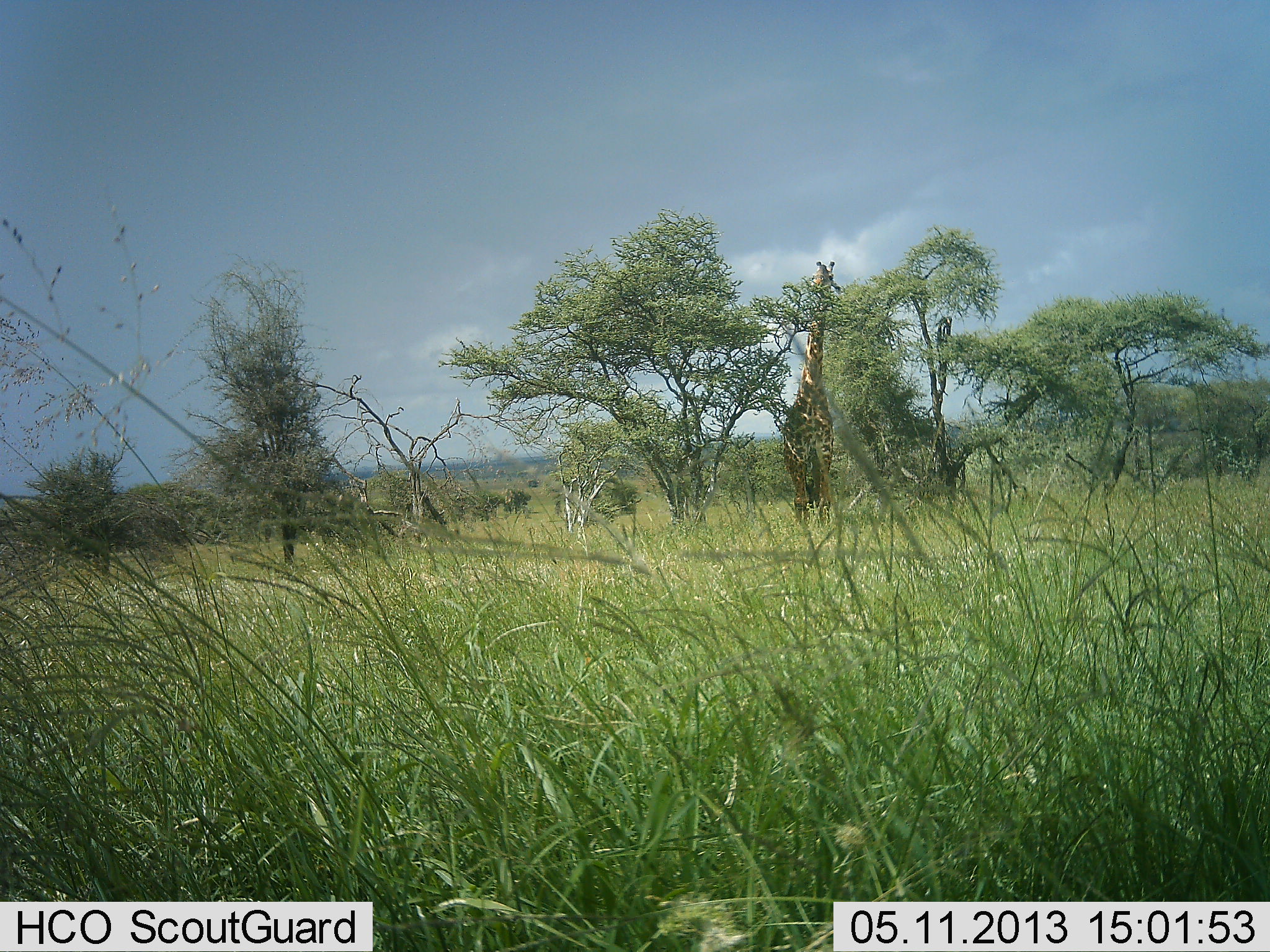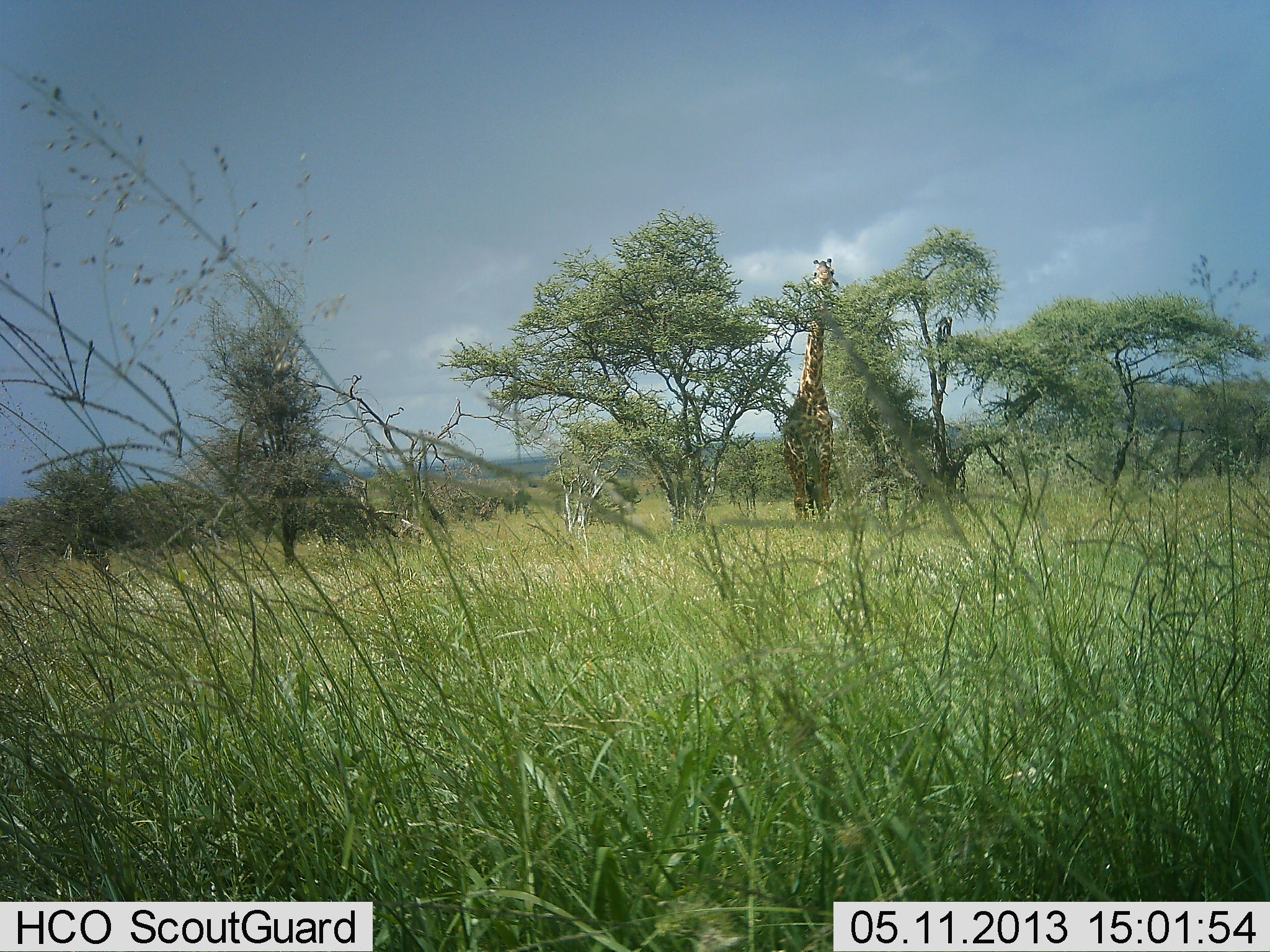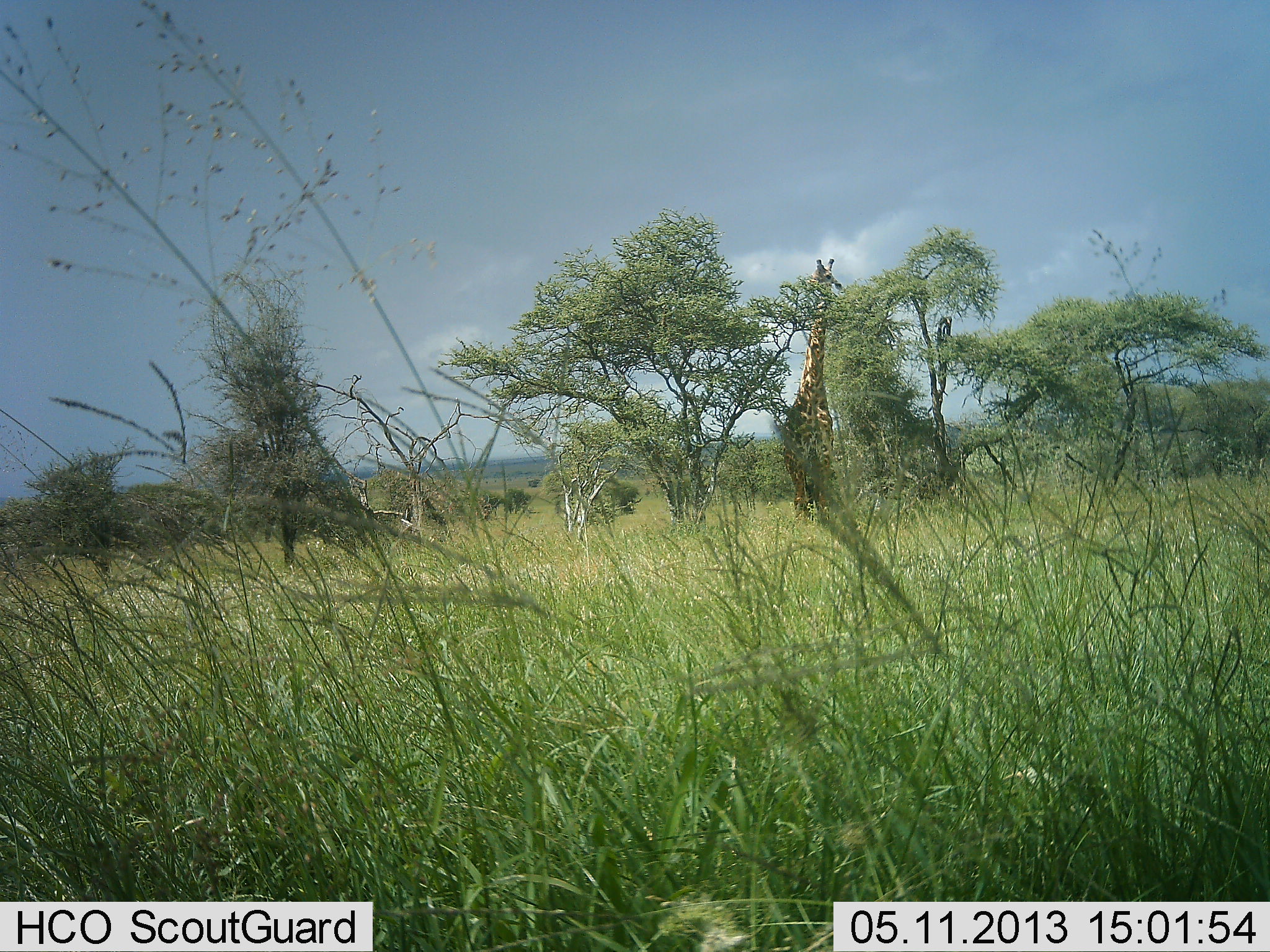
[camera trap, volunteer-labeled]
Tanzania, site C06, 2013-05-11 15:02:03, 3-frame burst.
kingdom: Animalia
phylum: Chordata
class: Mammalia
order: Artiodactyla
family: Giraffidae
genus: Giraffa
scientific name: Giraffa camelopardalis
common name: giraffe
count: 1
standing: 32%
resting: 0%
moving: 0%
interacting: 0%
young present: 0%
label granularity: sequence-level